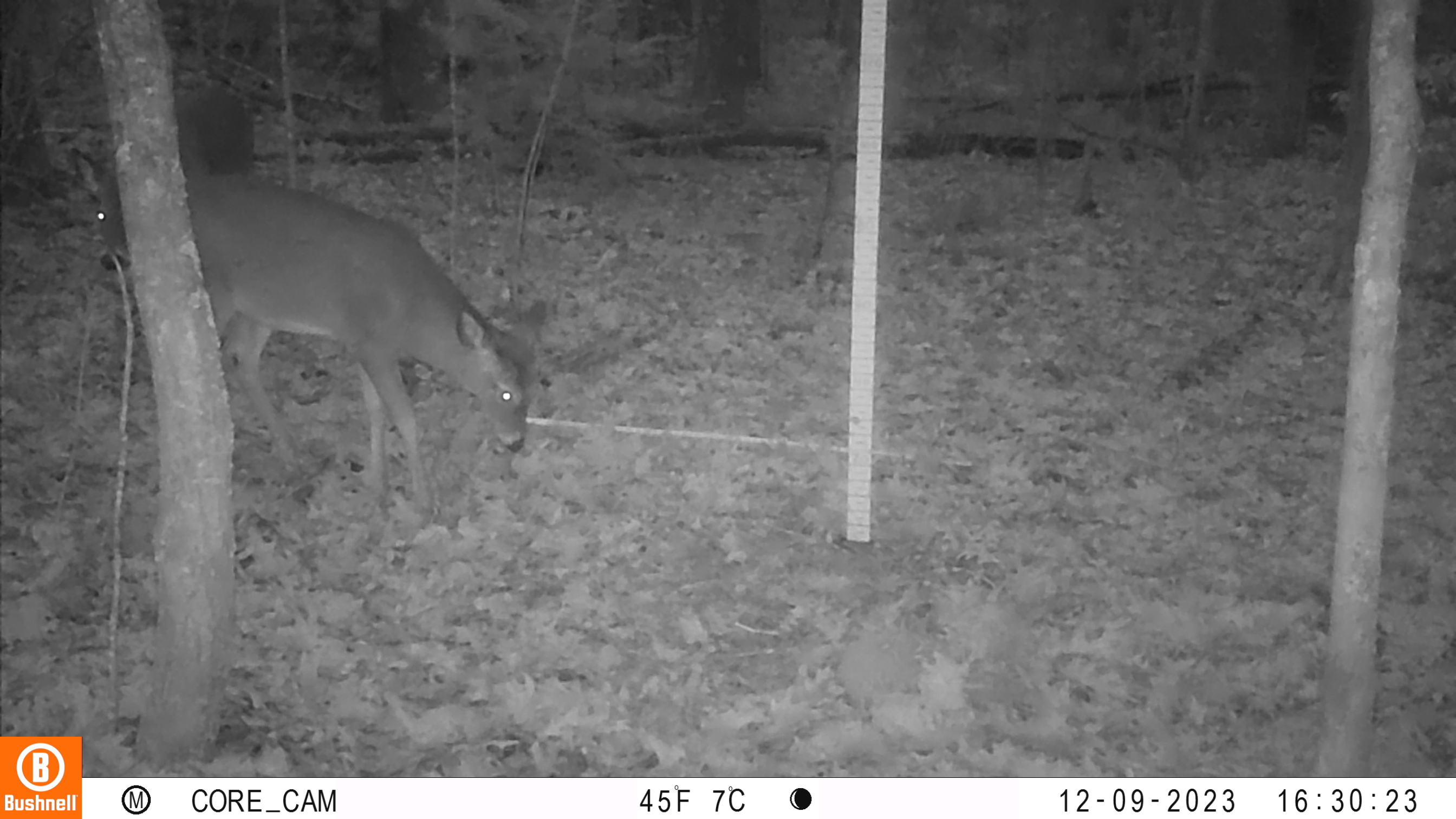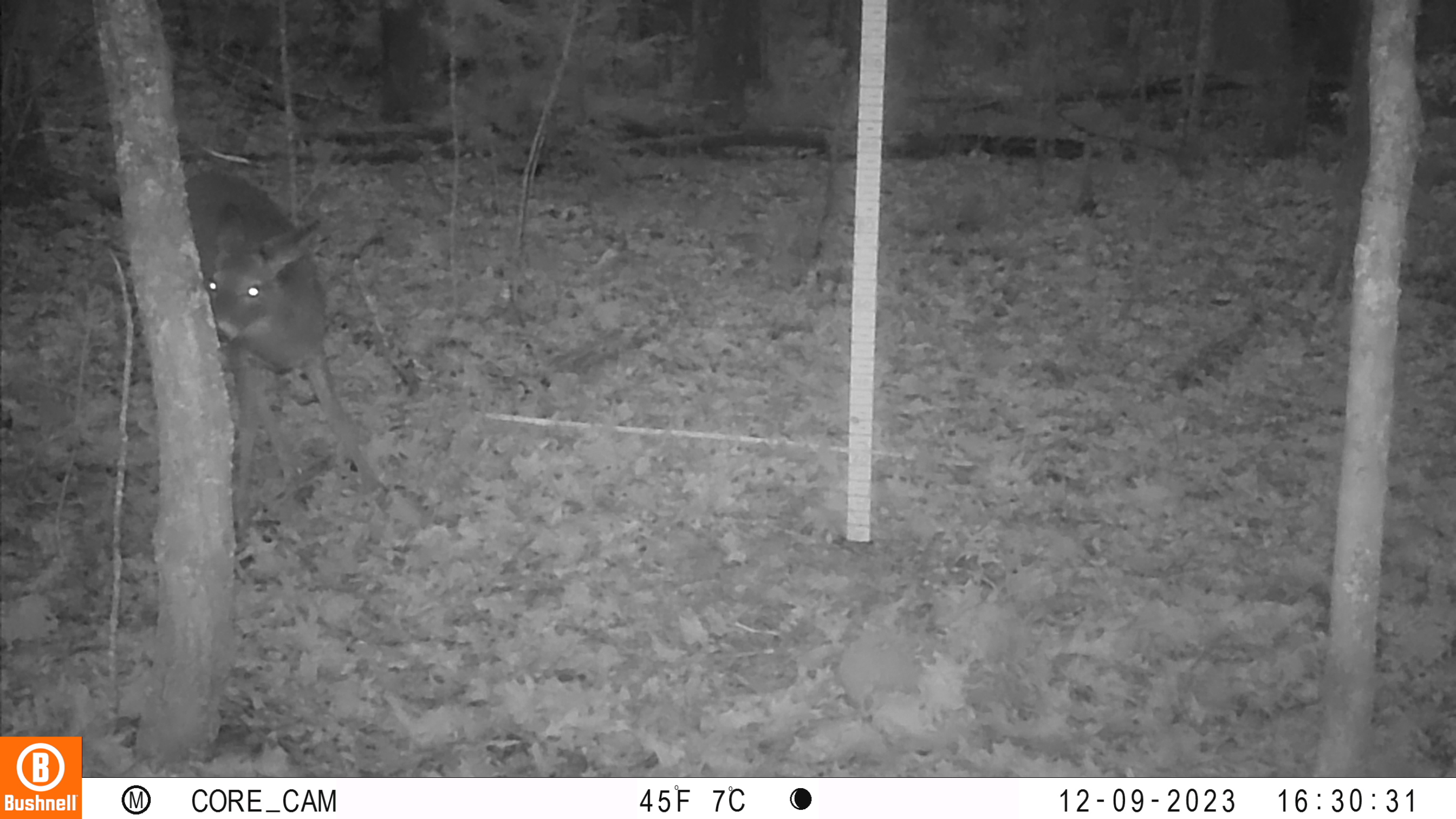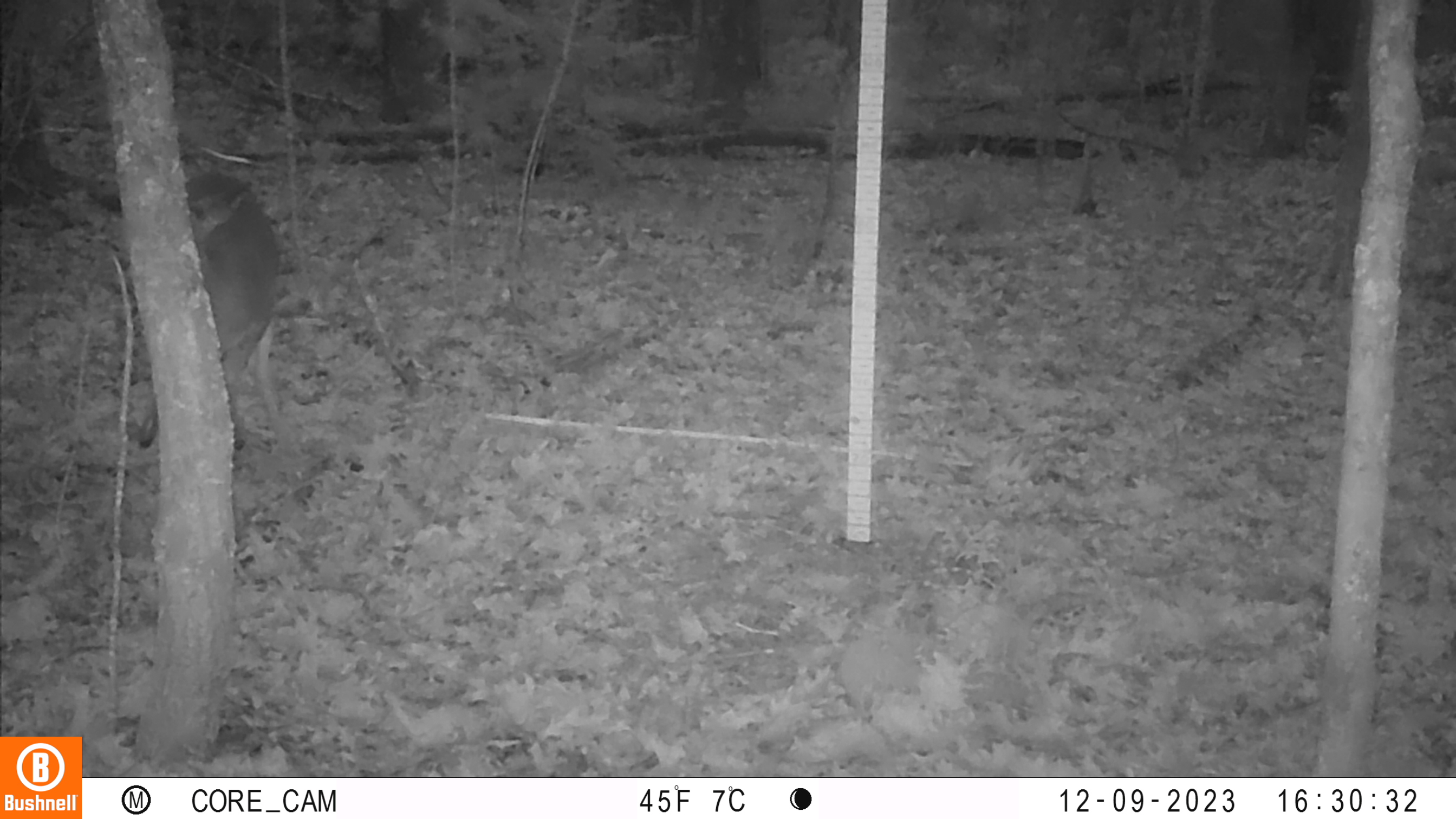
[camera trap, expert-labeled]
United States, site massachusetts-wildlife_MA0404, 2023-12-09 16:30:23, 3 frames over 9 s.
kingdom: Animalia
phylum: Chordata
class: Mammalia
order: Artiodactyla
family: Cervidae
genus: Odocoileus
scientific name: Odocoileus virginianus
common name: white-tailed deer